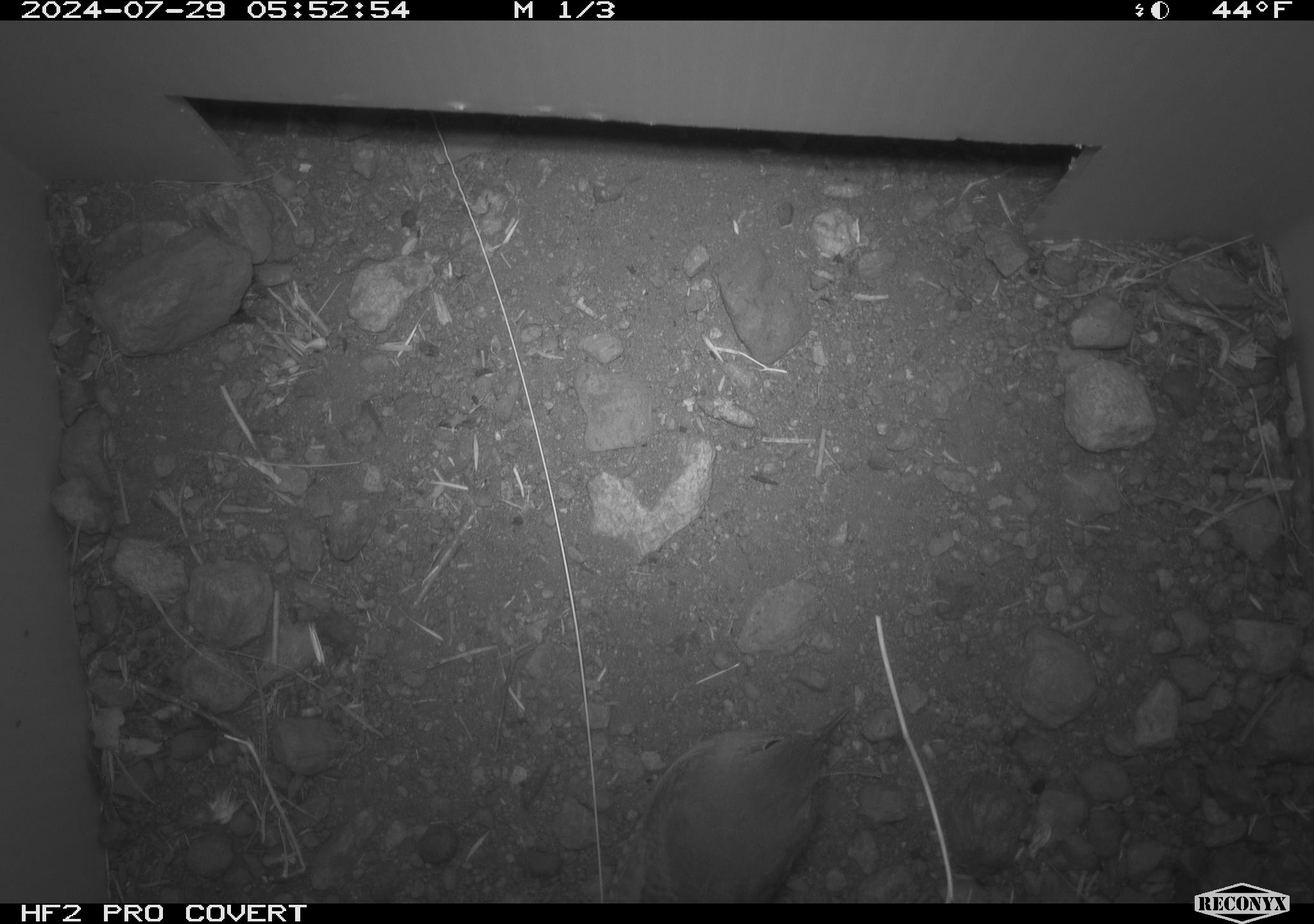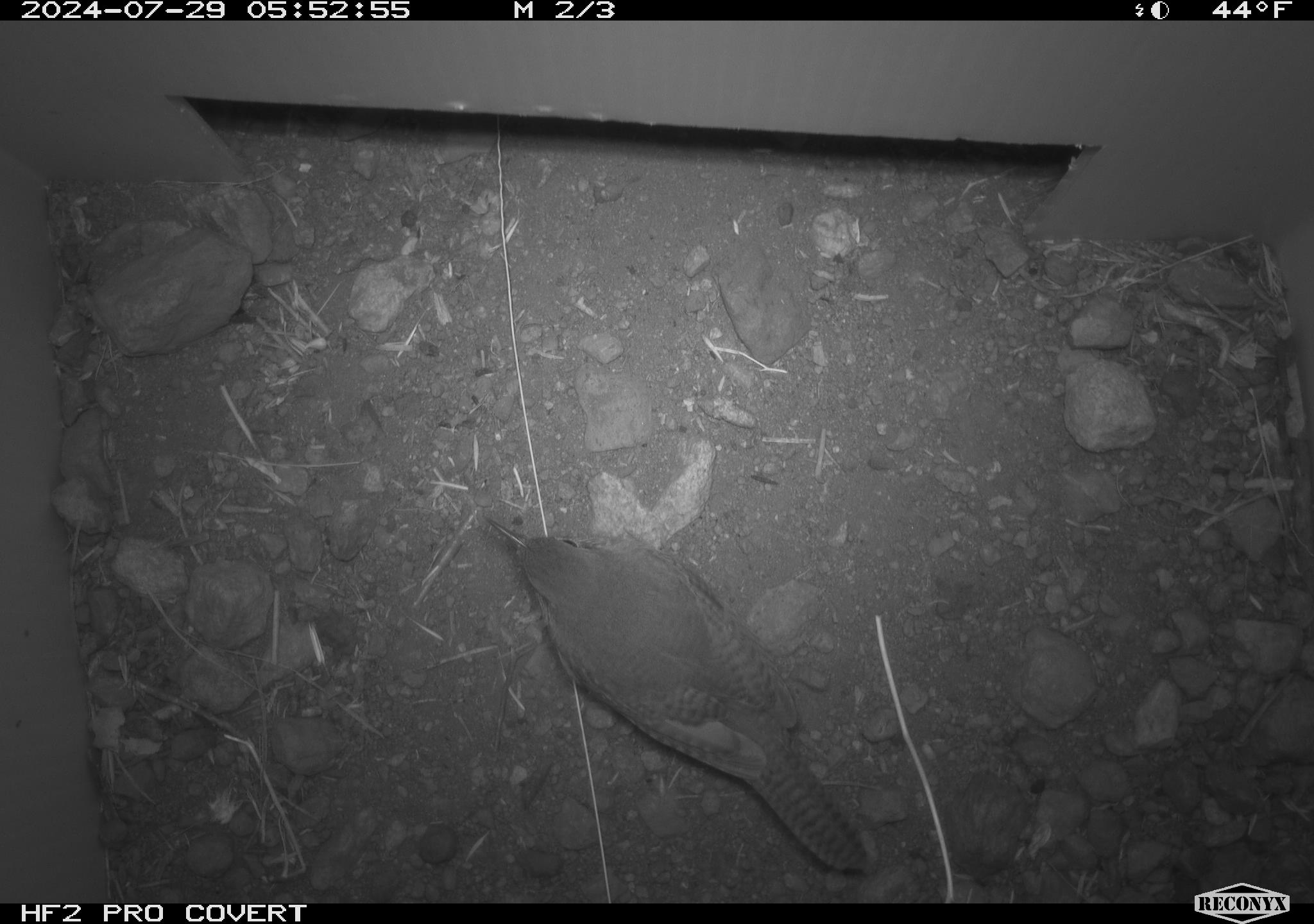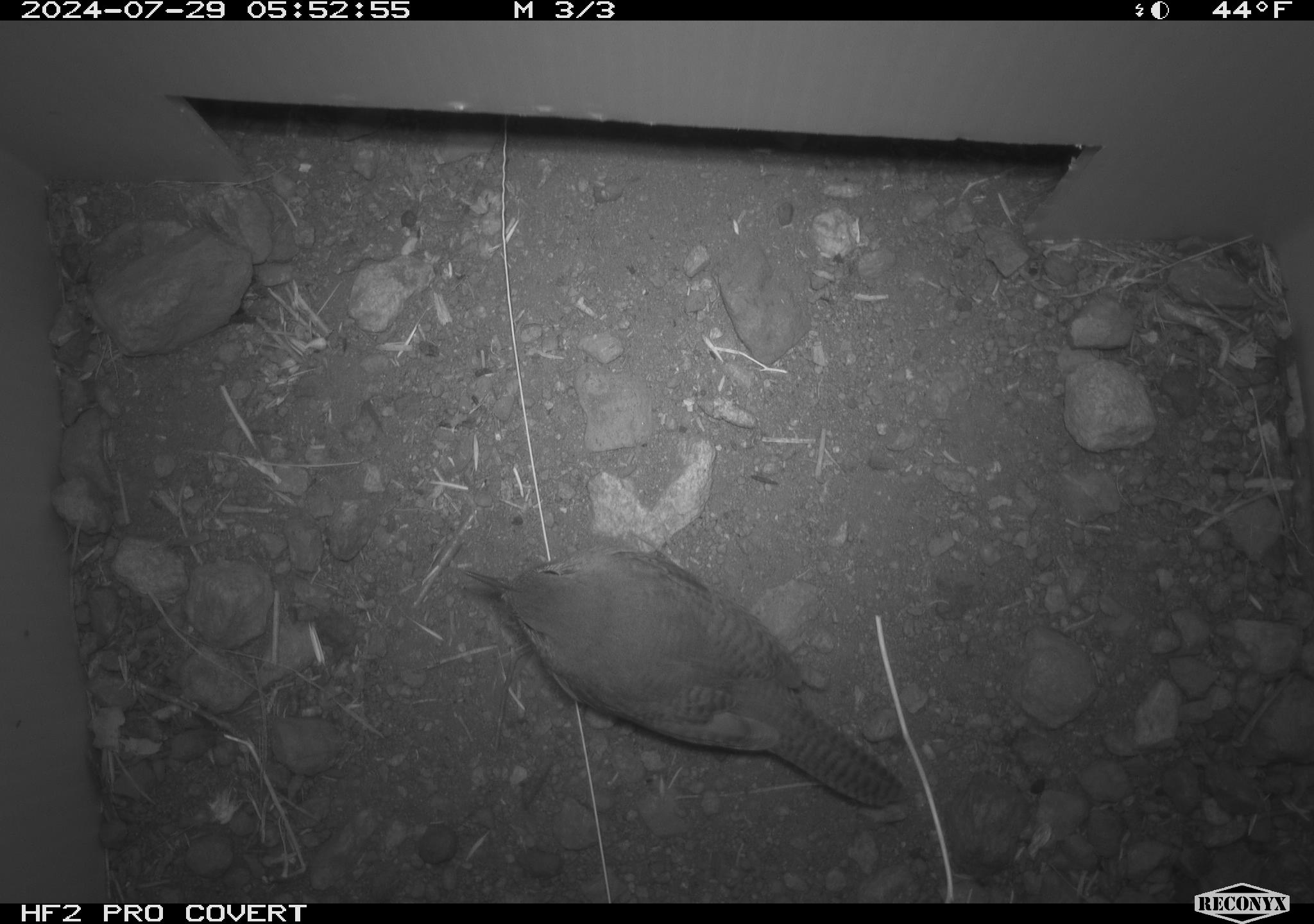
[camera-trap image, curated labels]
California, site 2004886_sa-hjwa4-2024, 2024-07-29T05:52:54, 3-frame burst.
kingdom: Animalia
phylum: Chordata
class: Aves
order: Passeriformes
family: Troglodytidae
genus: Troglodytes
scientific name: Troglodytes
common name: house wrens, winter wrens, and allies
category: troglodytes species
Troglodytes species (house wrens, winter wrens, and allies) (Troglodytes).